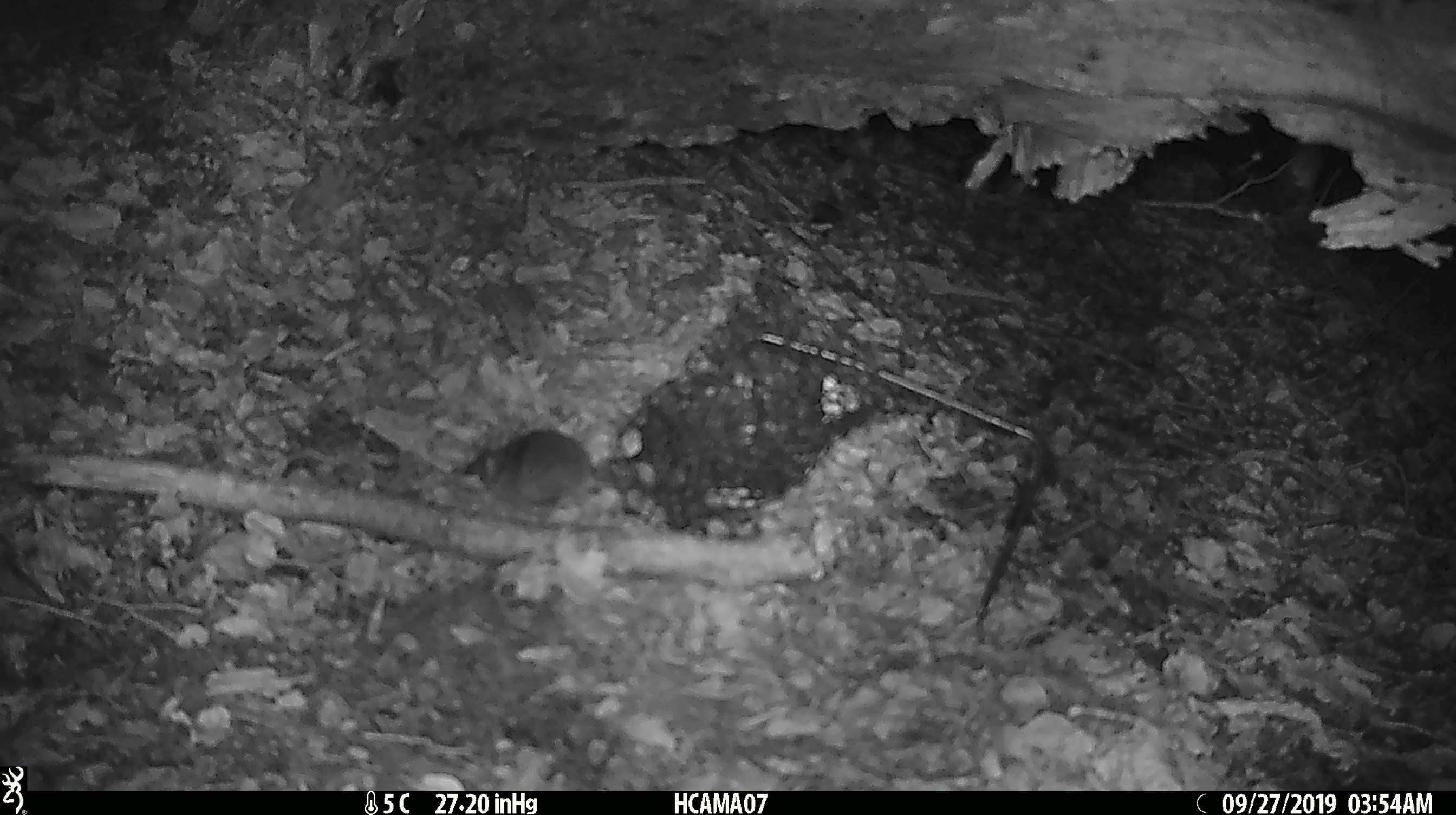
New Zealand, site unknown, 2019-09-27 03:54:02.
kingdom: Animalia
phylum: Chordata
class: Mammalia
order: Rodentia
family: Muridae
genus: Mus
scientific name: Mus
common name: mouse